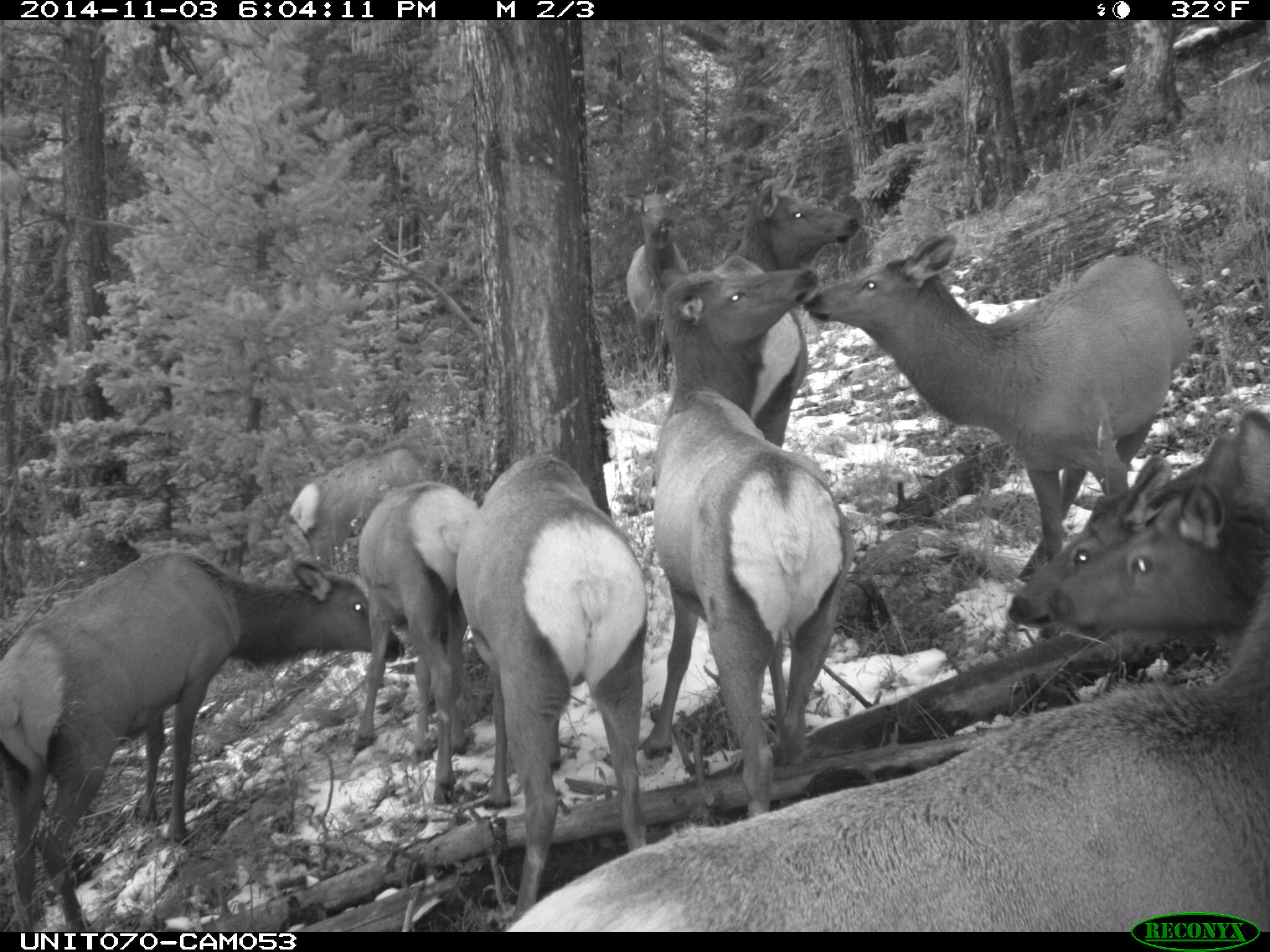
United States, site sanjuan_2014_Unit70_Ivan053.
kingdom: Animalia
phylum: Chordata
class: Mammalia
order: Artiodactyla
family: Cervidae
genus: Cervus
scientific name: Cervus elaphus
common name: red deer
Cervus elaphus (red deer).